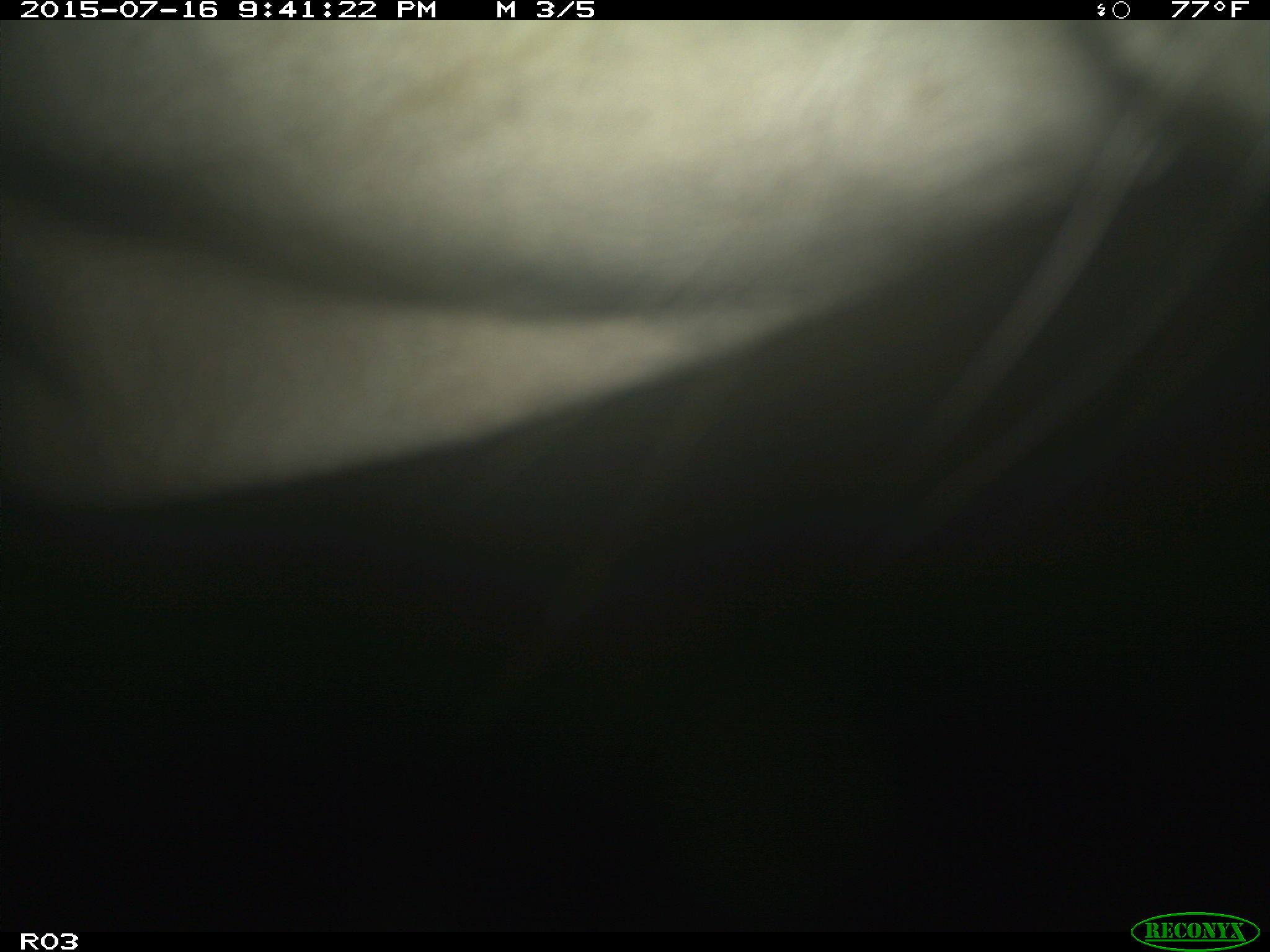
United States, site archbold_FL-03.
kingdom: Animalia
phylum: Chordata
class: Mammalia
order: Artiodactyla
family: Bovidae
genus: Bos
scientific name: Bos taurus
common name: domestic cow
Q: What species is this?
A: Bos taurus (domestic cow).